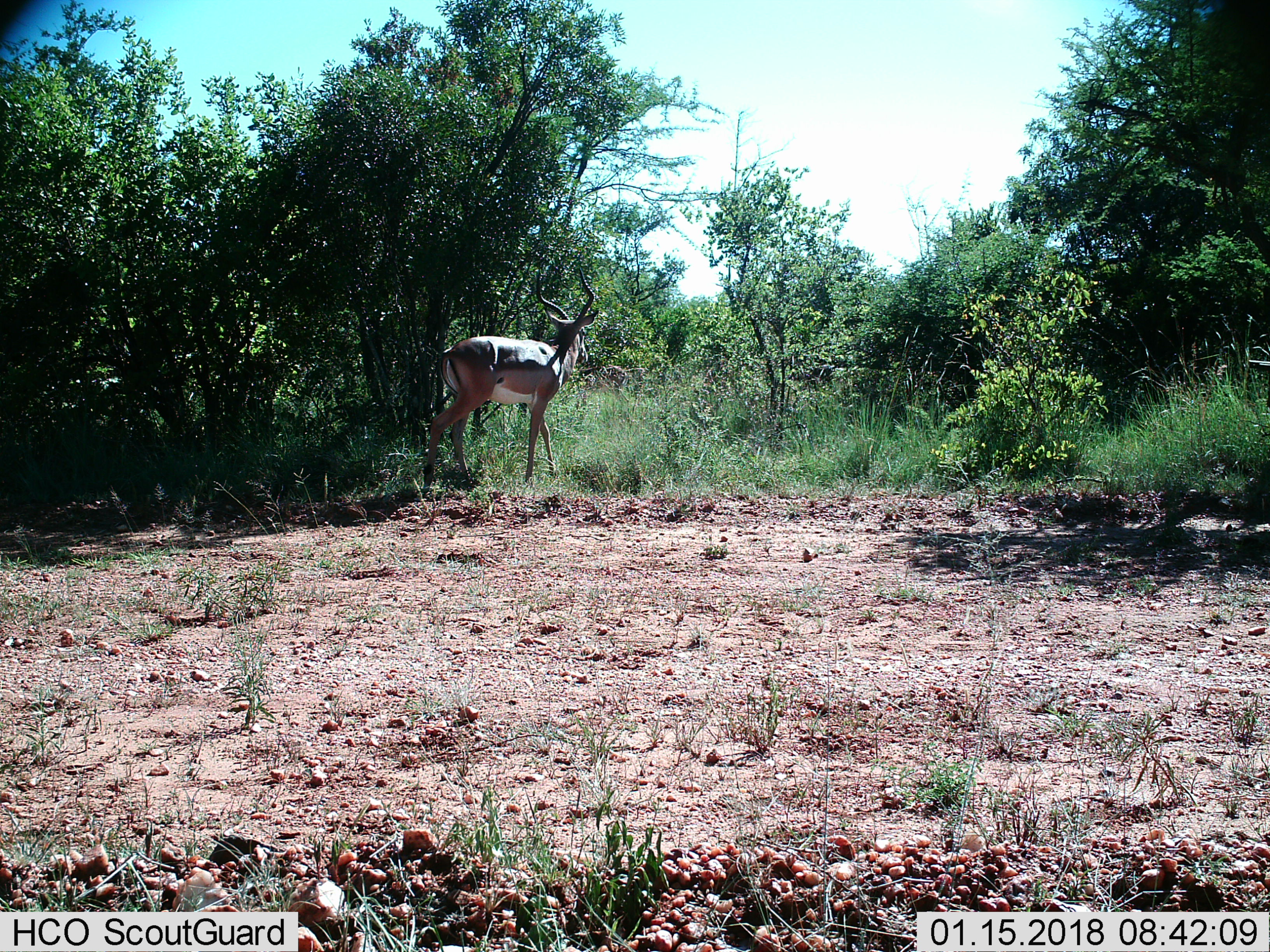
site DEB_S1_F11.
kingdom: Animalia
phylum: Chordata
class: Mammalia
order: Artiodactyla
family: Bovidae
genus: Aepyceros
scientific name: Aepyceros melampus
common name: impala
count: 1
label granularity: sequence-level